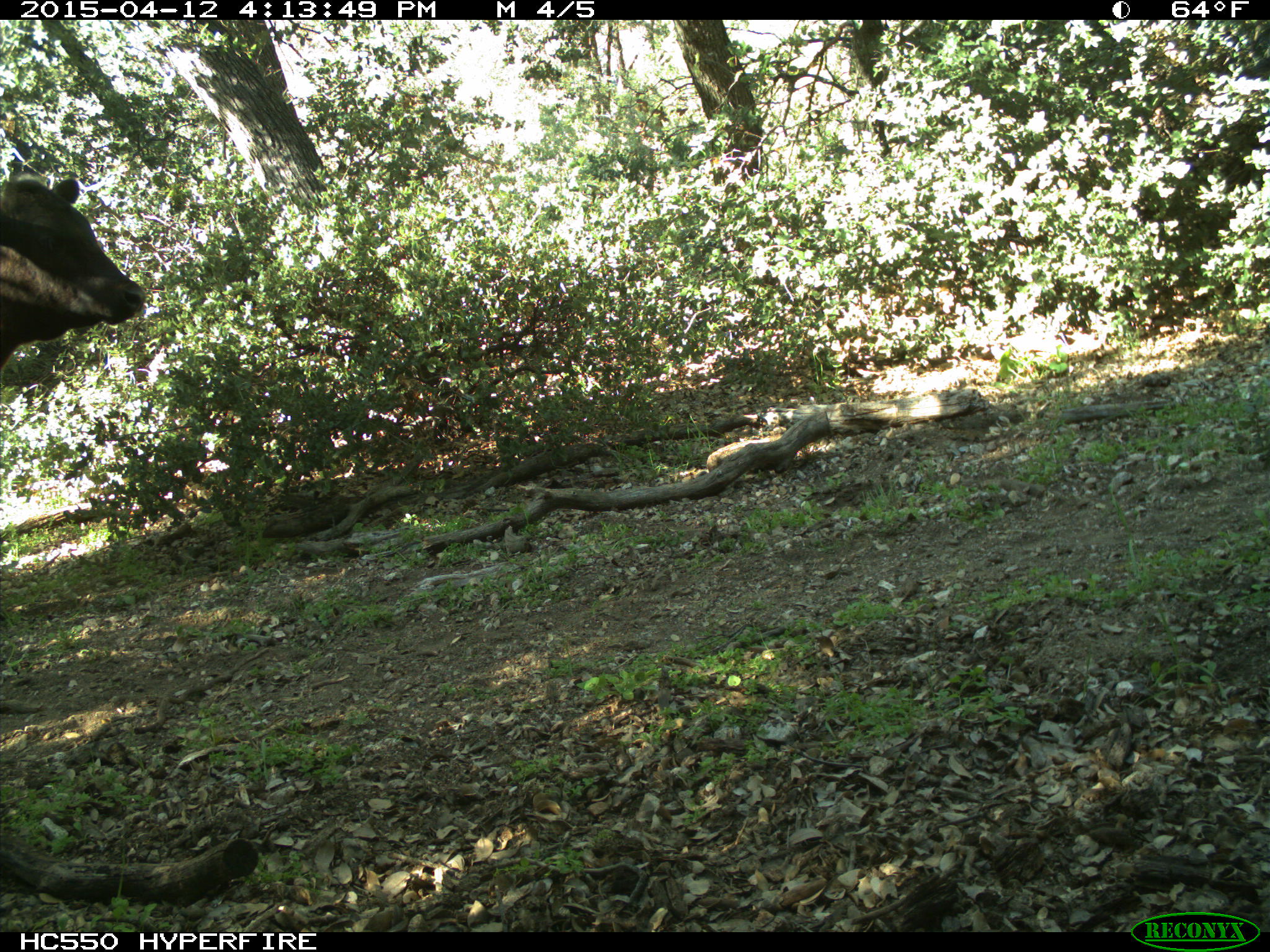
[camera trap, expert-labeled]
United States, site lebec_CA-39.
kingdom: Animalia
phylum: Chordata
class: Mammalia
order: Artiodactyla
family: Bovidae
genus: Bos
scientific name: Bos taurus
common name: domestic cow